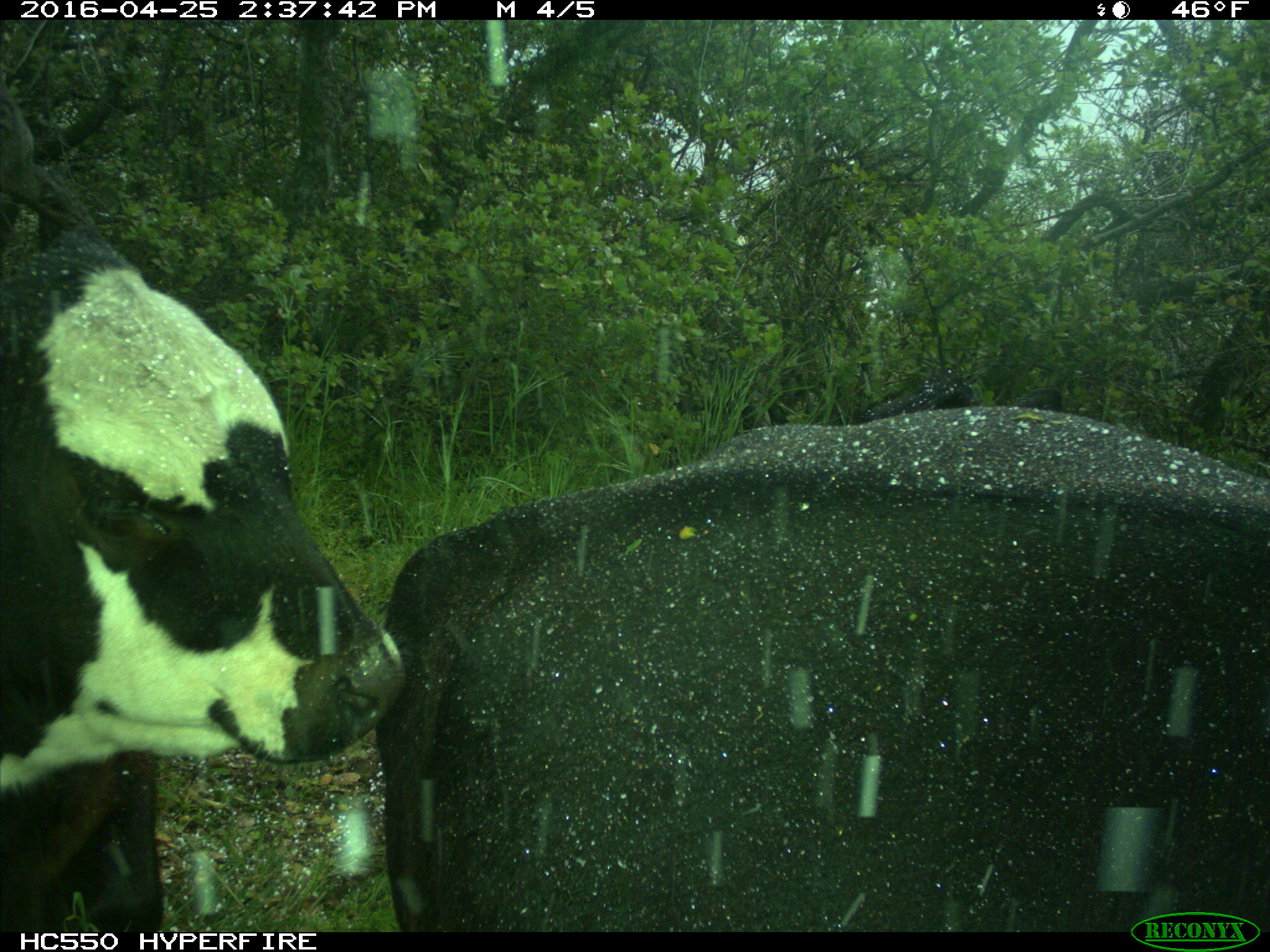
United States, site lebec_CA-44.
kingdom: Animalia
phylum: Chordata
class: Mammalia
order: Artiodactyla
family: Bovidae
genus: Bos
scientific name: Bos taurus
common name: domestic cow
Bos taurus (domestic cow).